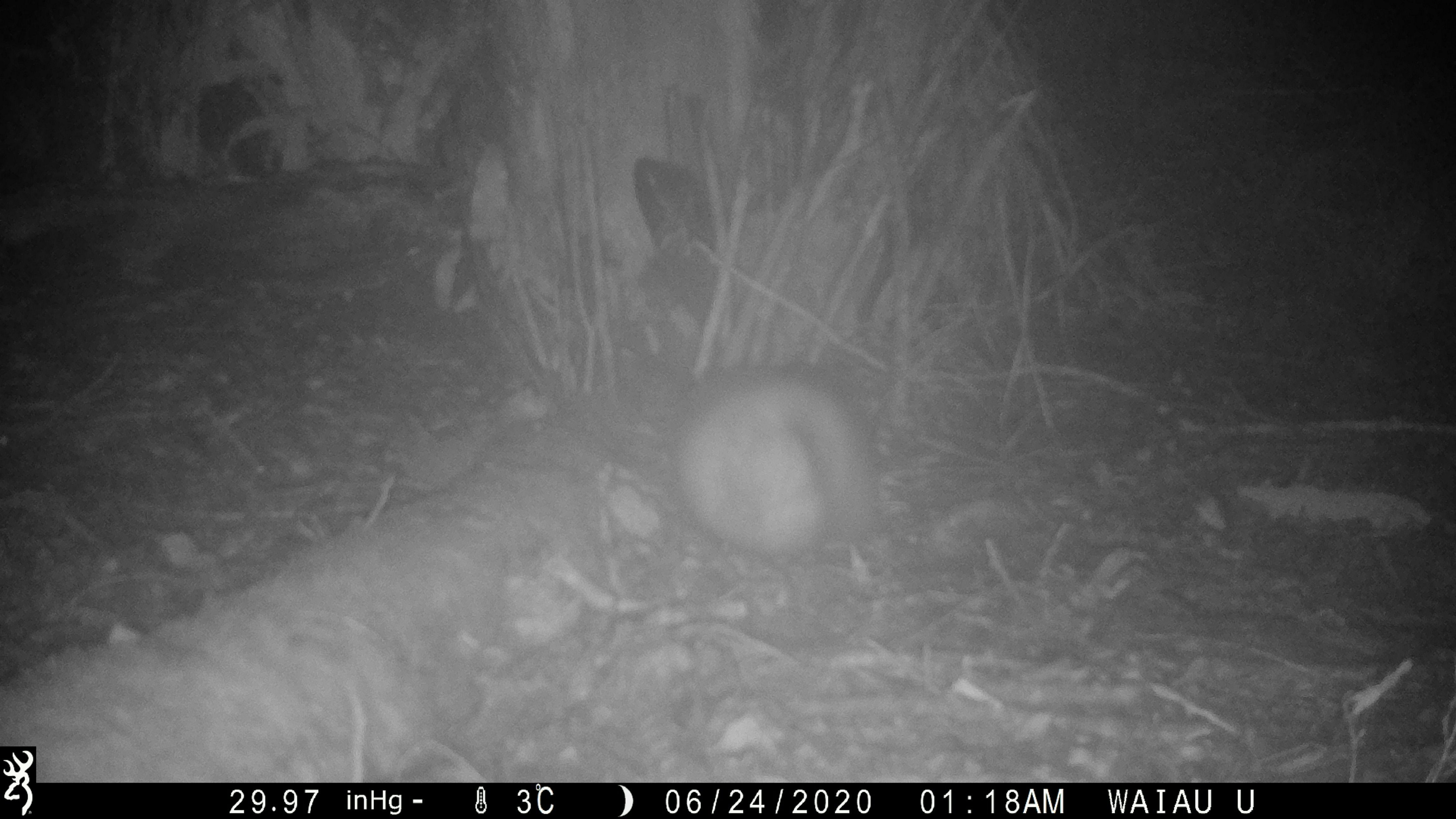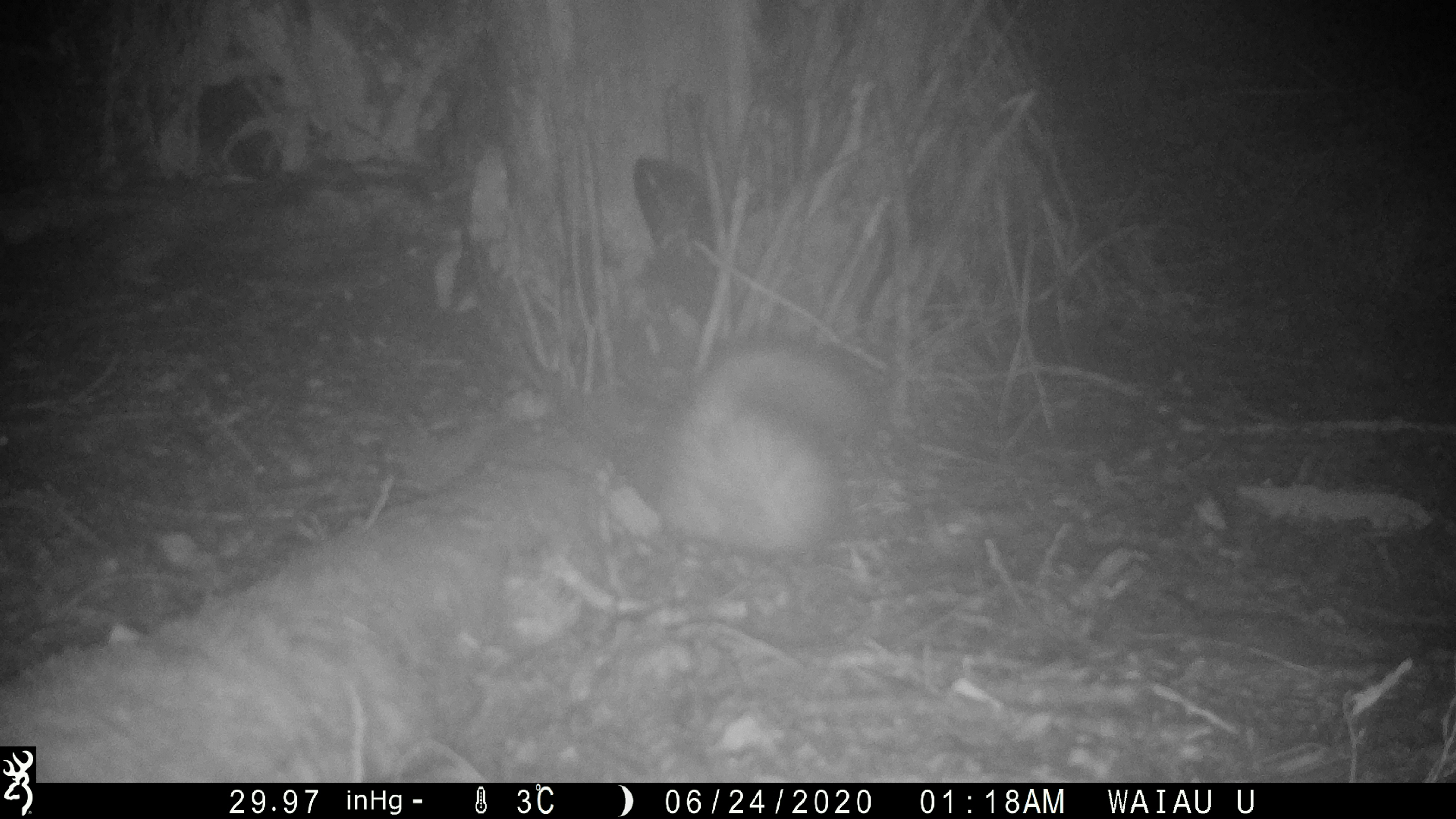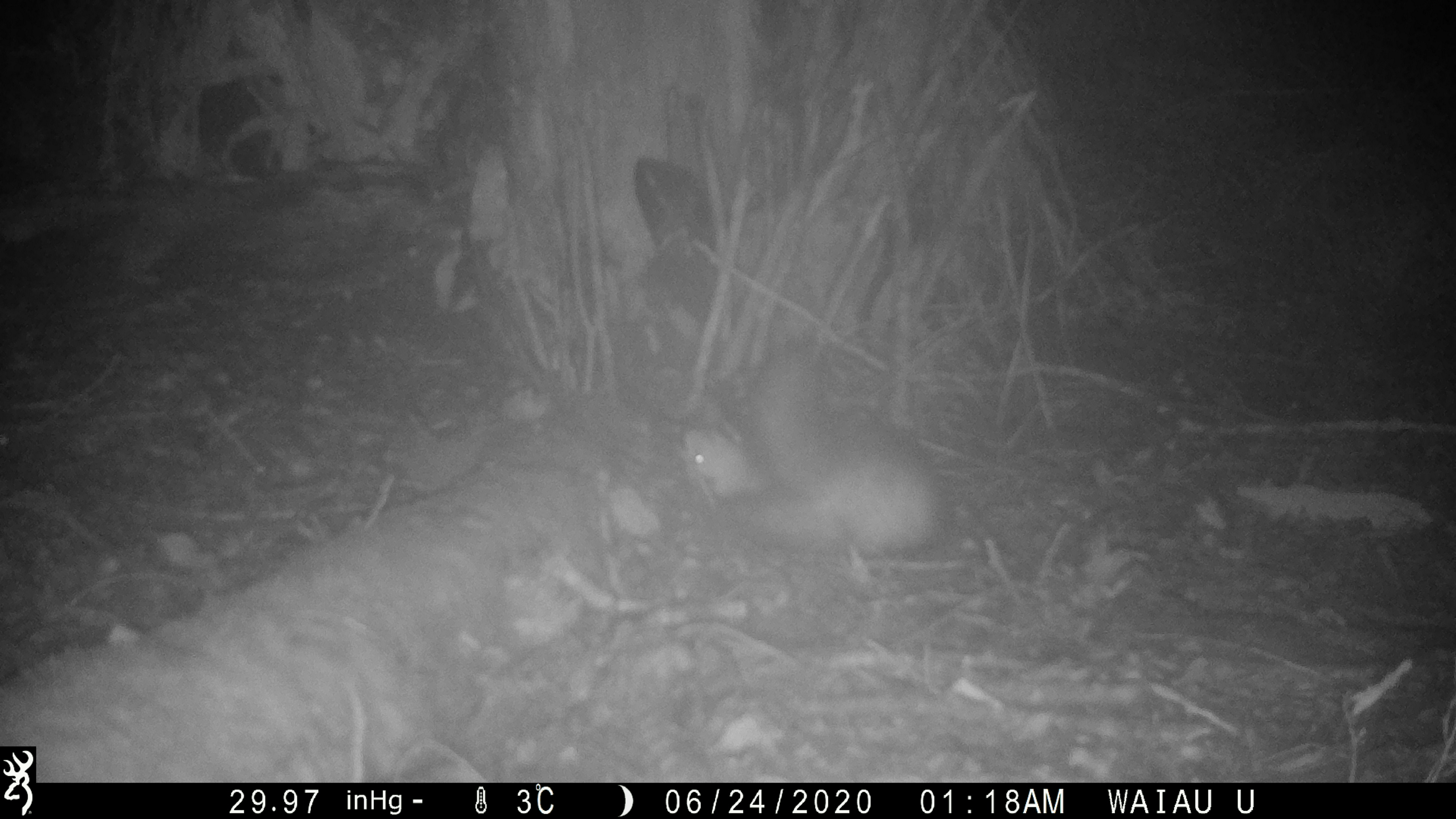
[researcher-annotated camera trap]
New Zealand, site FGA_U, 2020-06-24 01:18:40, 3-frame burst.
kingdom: Animalia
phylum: Chordata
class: Mammalia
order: Carnivora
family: Mustelidae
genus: Mustela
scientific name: Mustela furo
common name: ferret